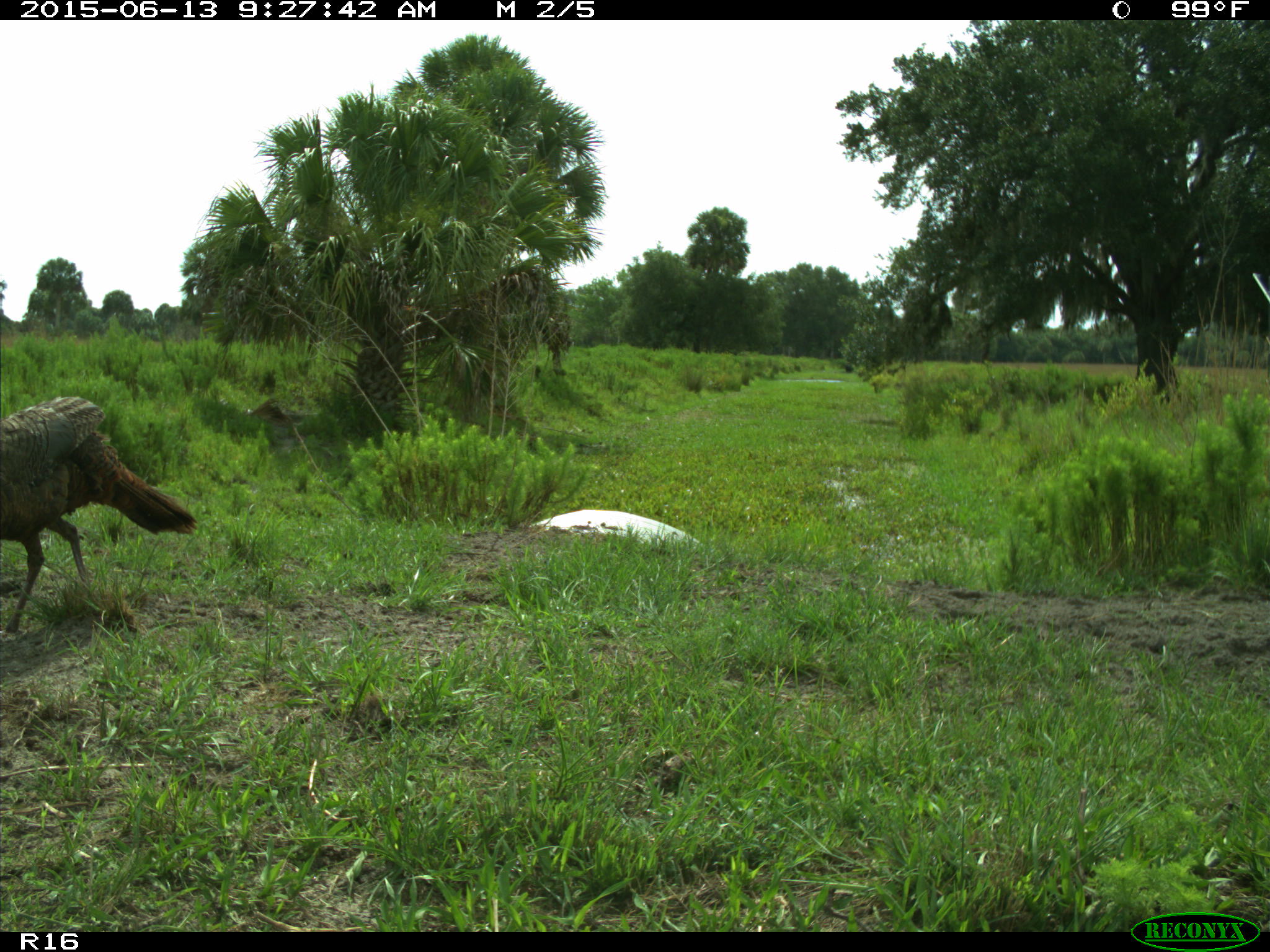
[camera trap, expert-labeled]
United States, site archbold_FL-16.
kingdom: Animalia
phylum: Chordata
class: Aves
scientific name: Aves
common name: birds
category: unidentified bird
Unidentified bird (birds) (Aves).